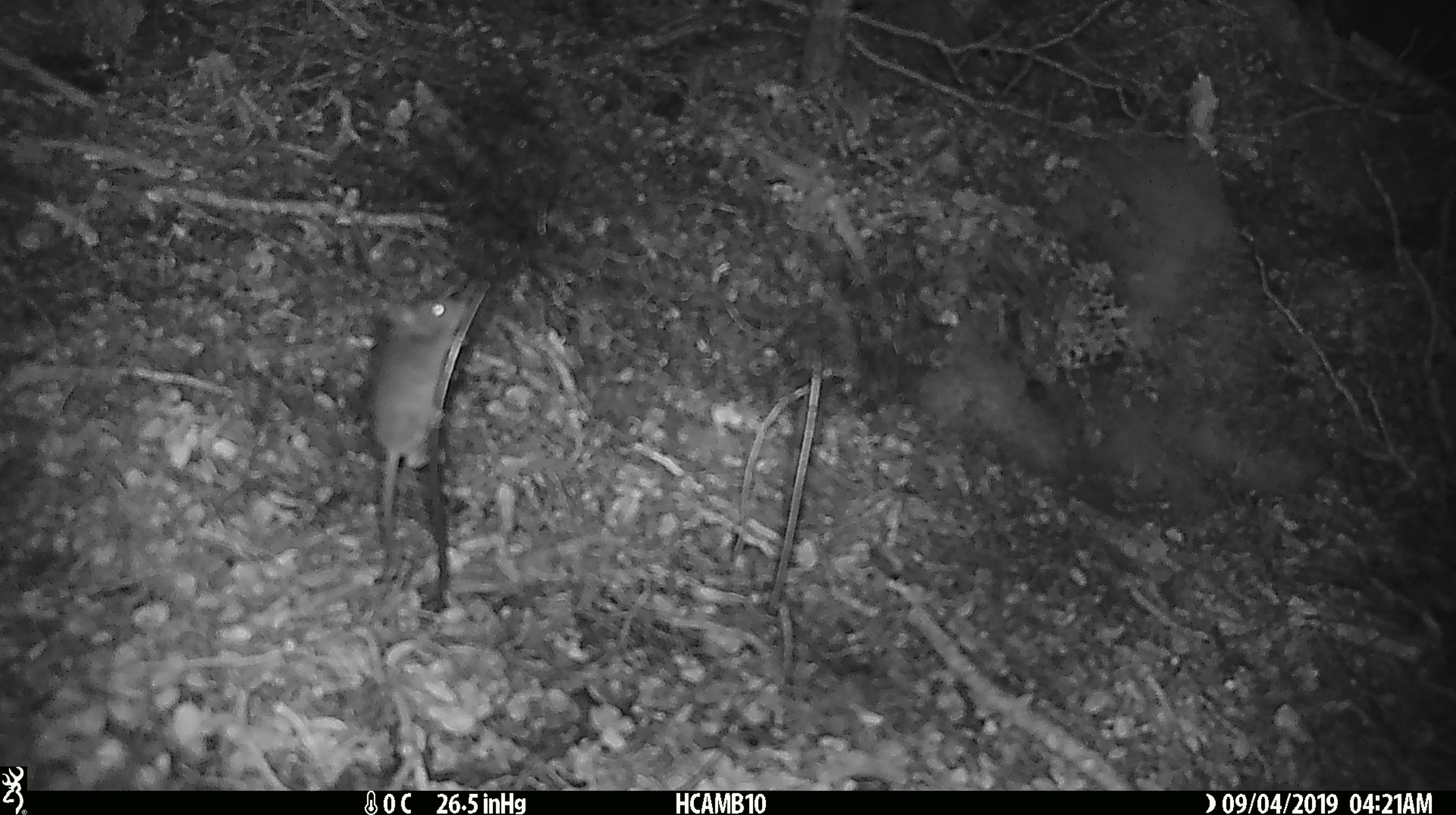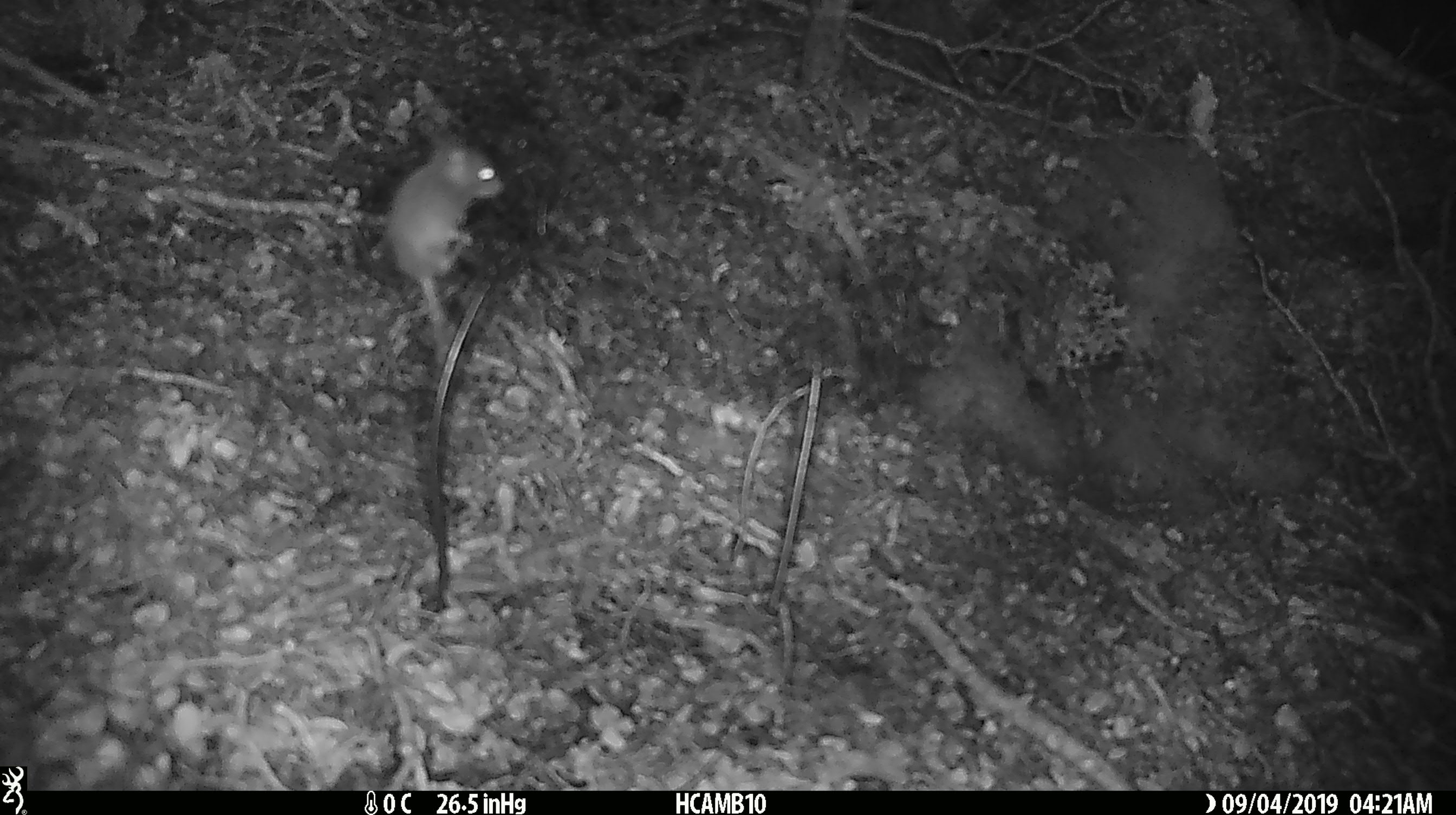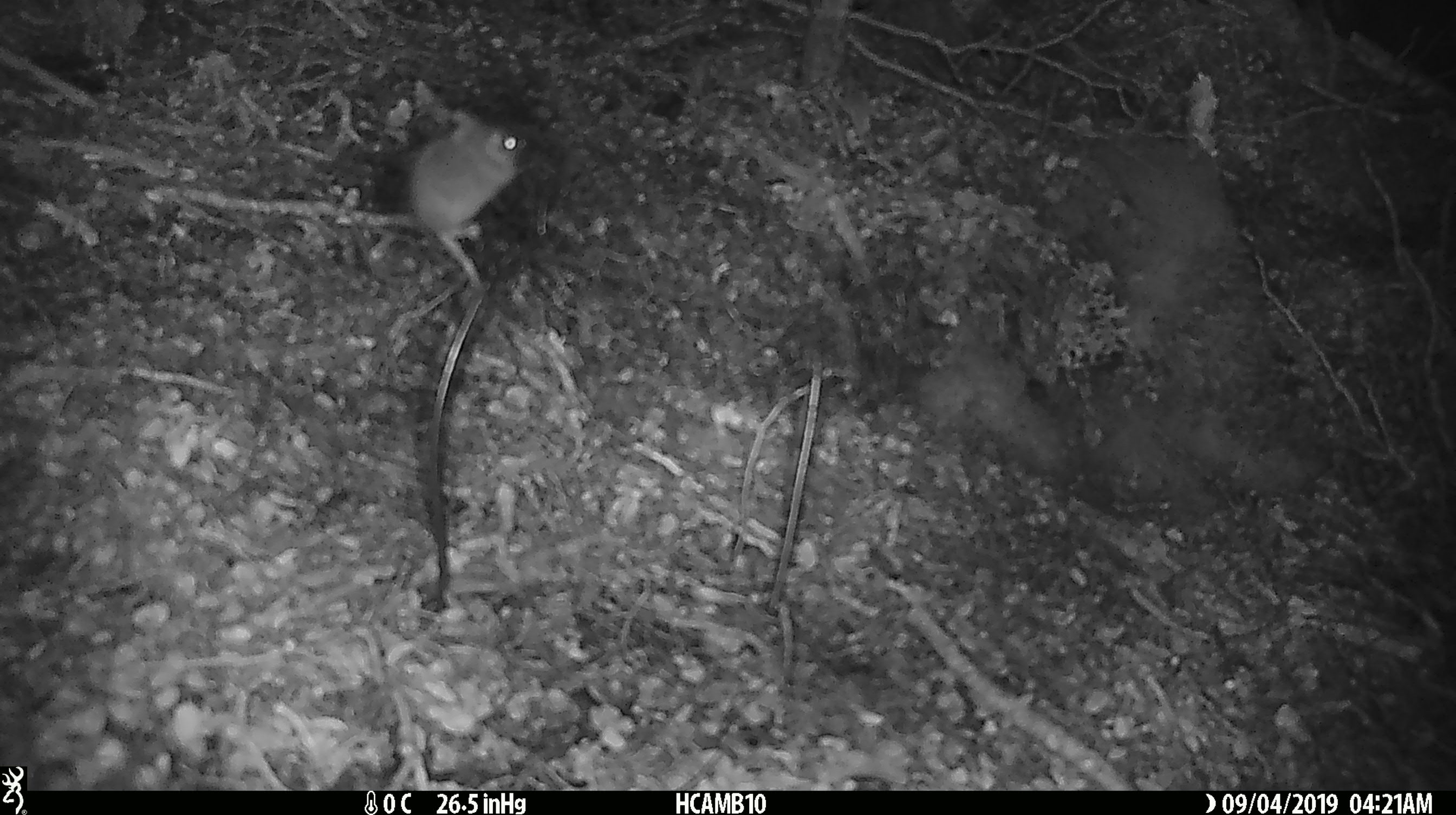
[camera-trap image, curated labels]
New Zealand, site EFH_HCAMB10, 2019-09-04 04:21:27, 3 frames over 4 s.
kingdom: Animalia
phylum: Chordata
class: Mammalia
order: Rodentia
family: Muridae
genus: Mus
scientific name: Mus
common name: mouse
Mouse (Mus).